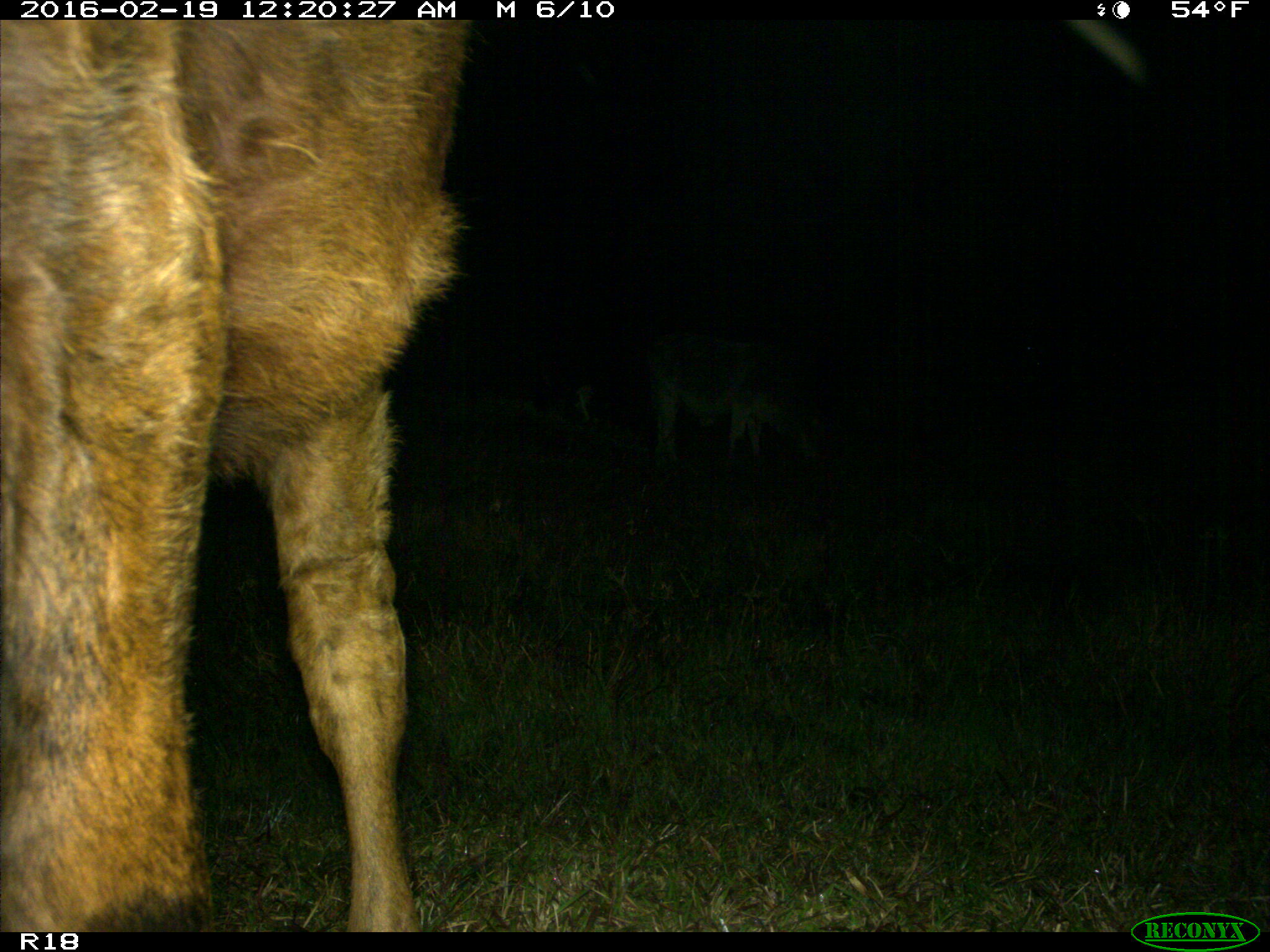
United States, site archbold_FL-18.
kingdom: Animalia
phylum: Chordata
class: Mammalia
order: Artiodactyla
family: Bovidae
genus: Bos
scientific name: Bos taurus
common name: domestic cow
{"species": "Bos taurus (domestic cow)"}